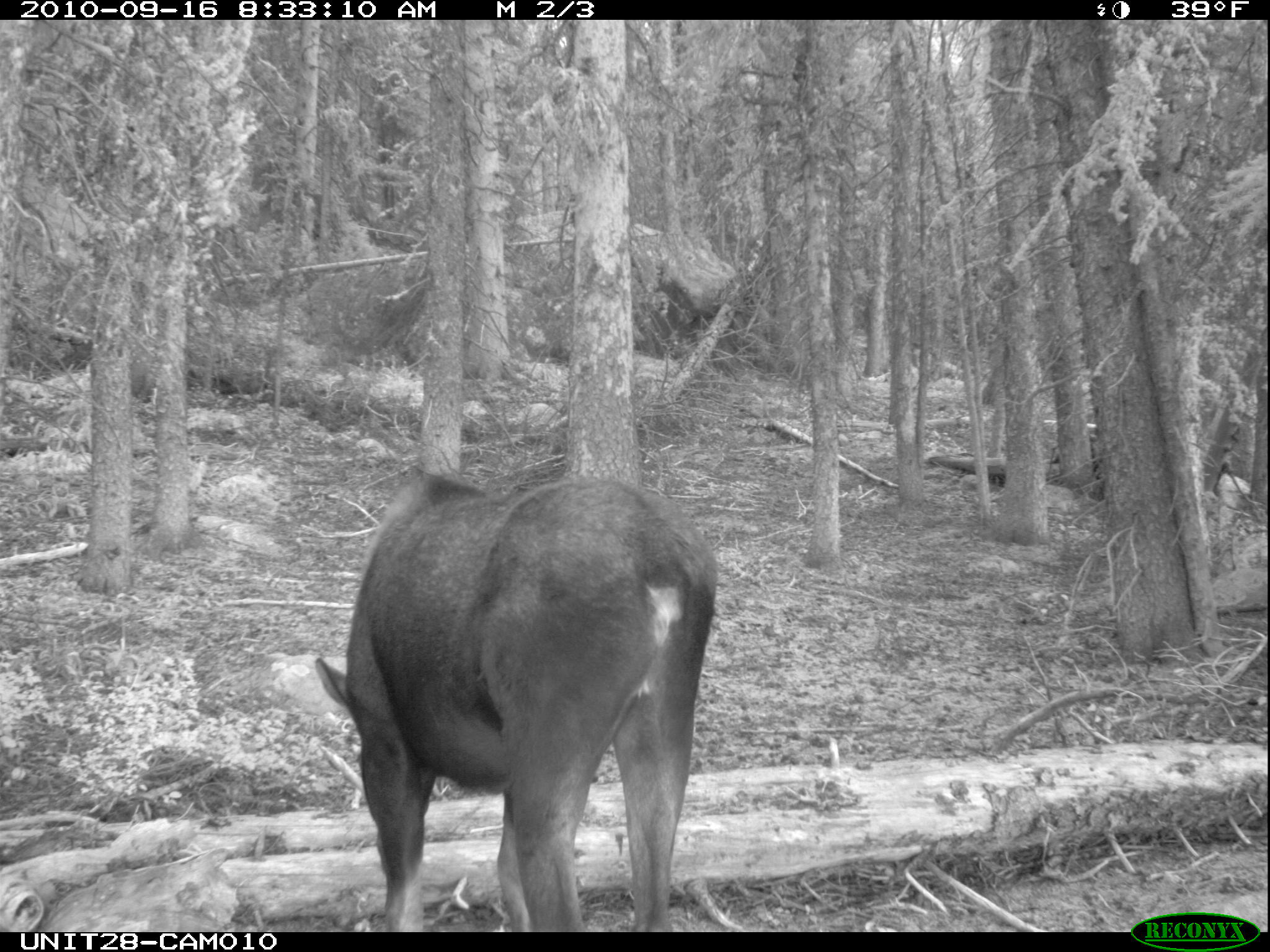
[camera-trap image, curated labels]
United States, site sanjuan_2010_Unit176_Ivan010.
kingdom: Animalia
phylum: Chordata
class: Mammalia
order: Artiodactyla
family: Cervidae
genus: Alces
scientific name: Alces alces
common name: moose